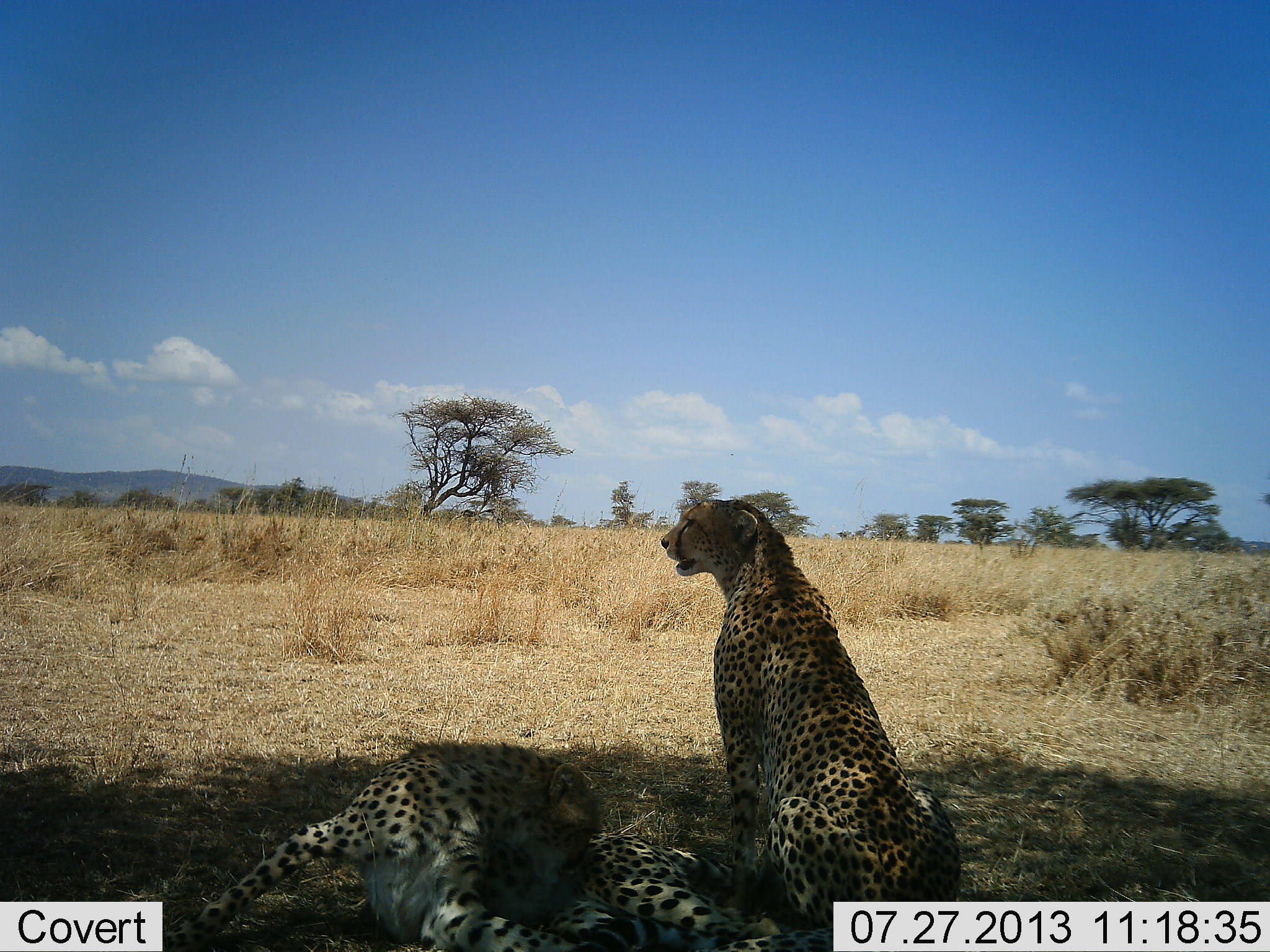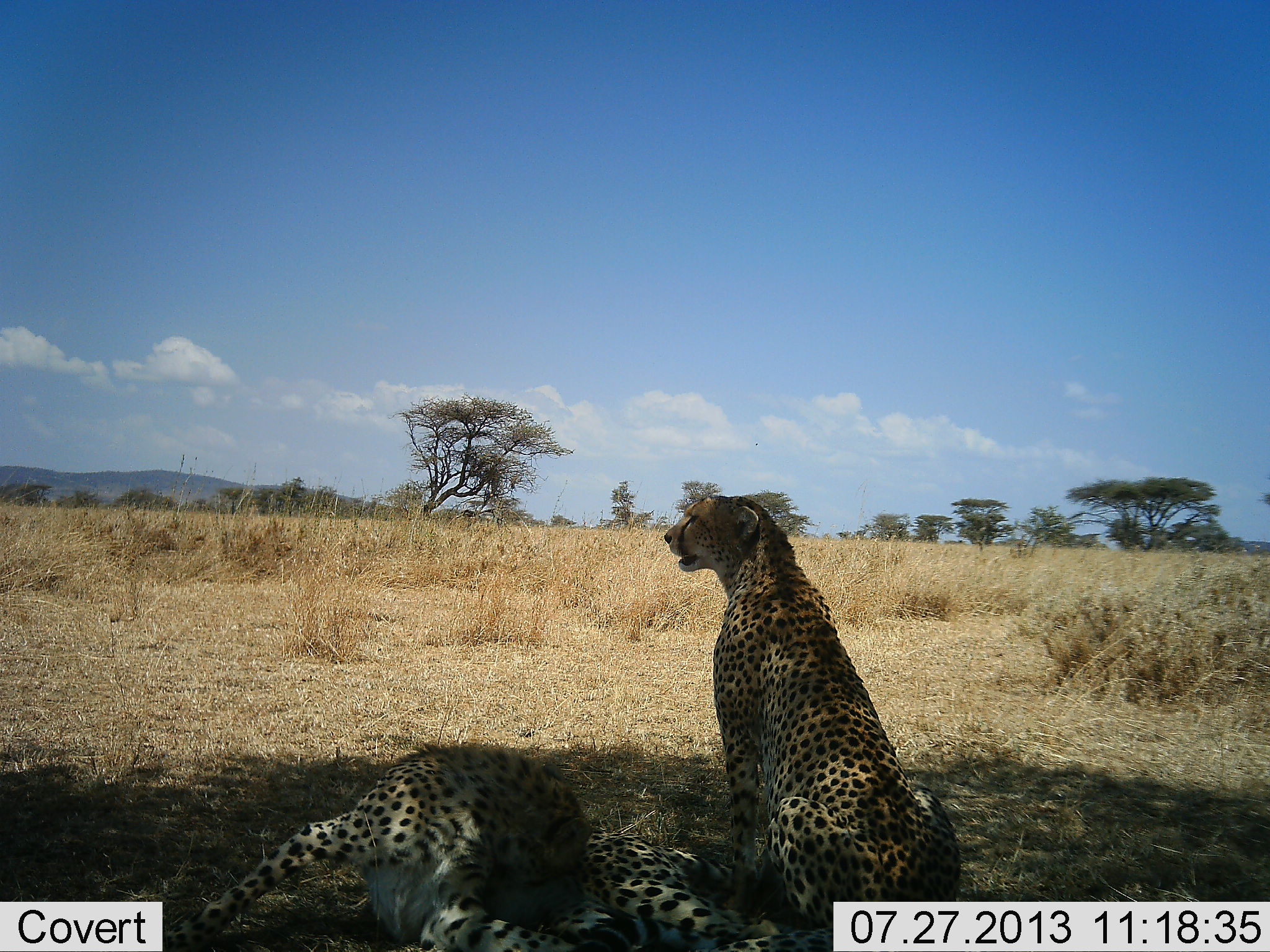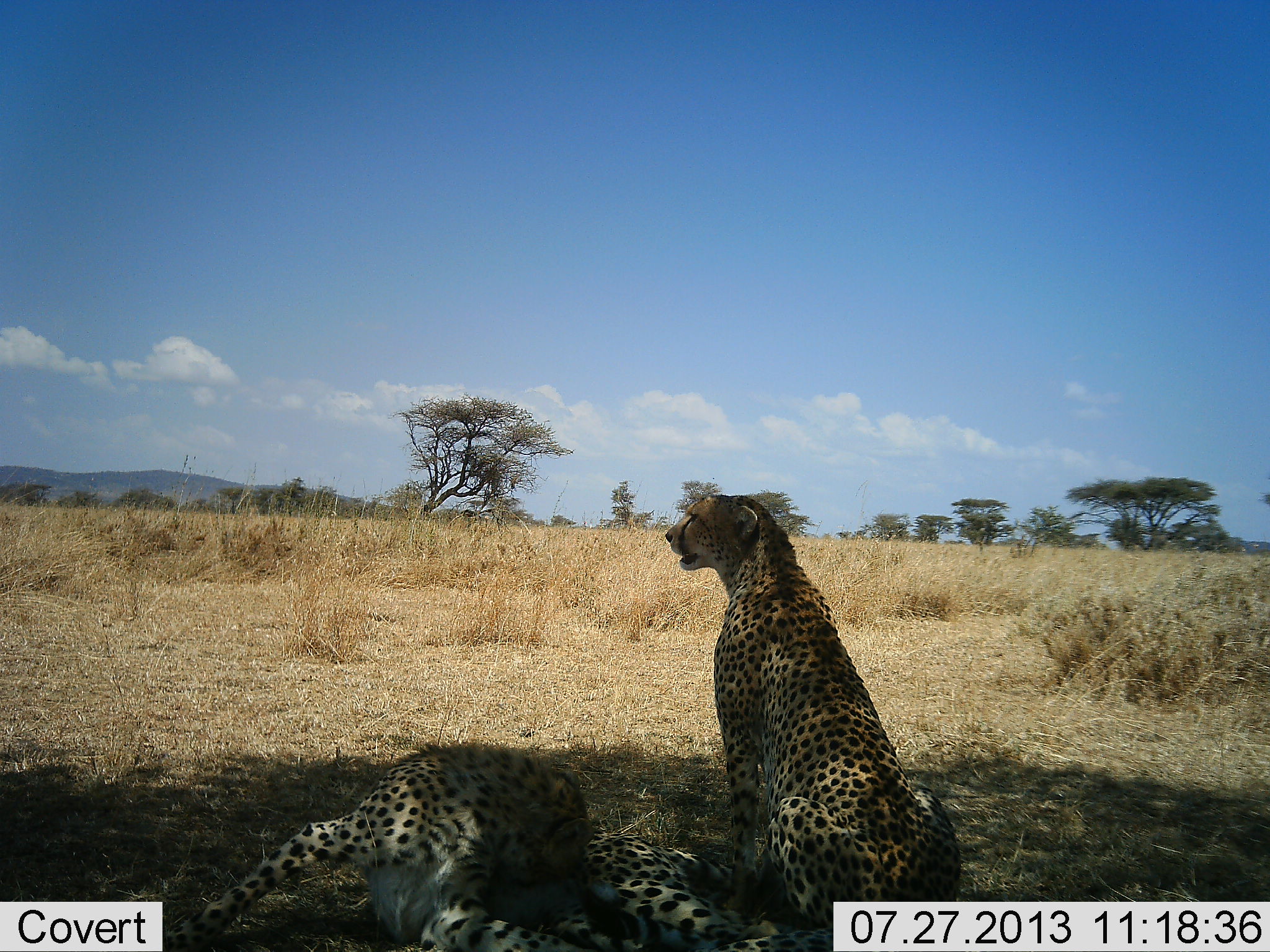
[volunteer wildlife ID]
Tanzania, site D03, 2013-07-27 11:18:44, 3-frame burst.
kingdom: Animalia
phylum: Chordata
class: Mammalia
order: Carnivora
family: Felidae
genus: Acinonyx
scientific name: Acinonyx jubatus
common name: cheetah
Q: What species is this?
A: Cheetah (Acinonyx jubatus).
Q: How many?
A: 2.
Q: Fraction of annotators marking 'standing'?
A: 0%.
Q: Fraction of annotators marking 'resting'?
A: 100%.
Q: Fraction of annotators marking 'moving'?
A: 0%.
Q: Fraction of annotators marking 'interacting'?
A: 0%.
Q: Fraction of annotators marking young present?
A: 5%.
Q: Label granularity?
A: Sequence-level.